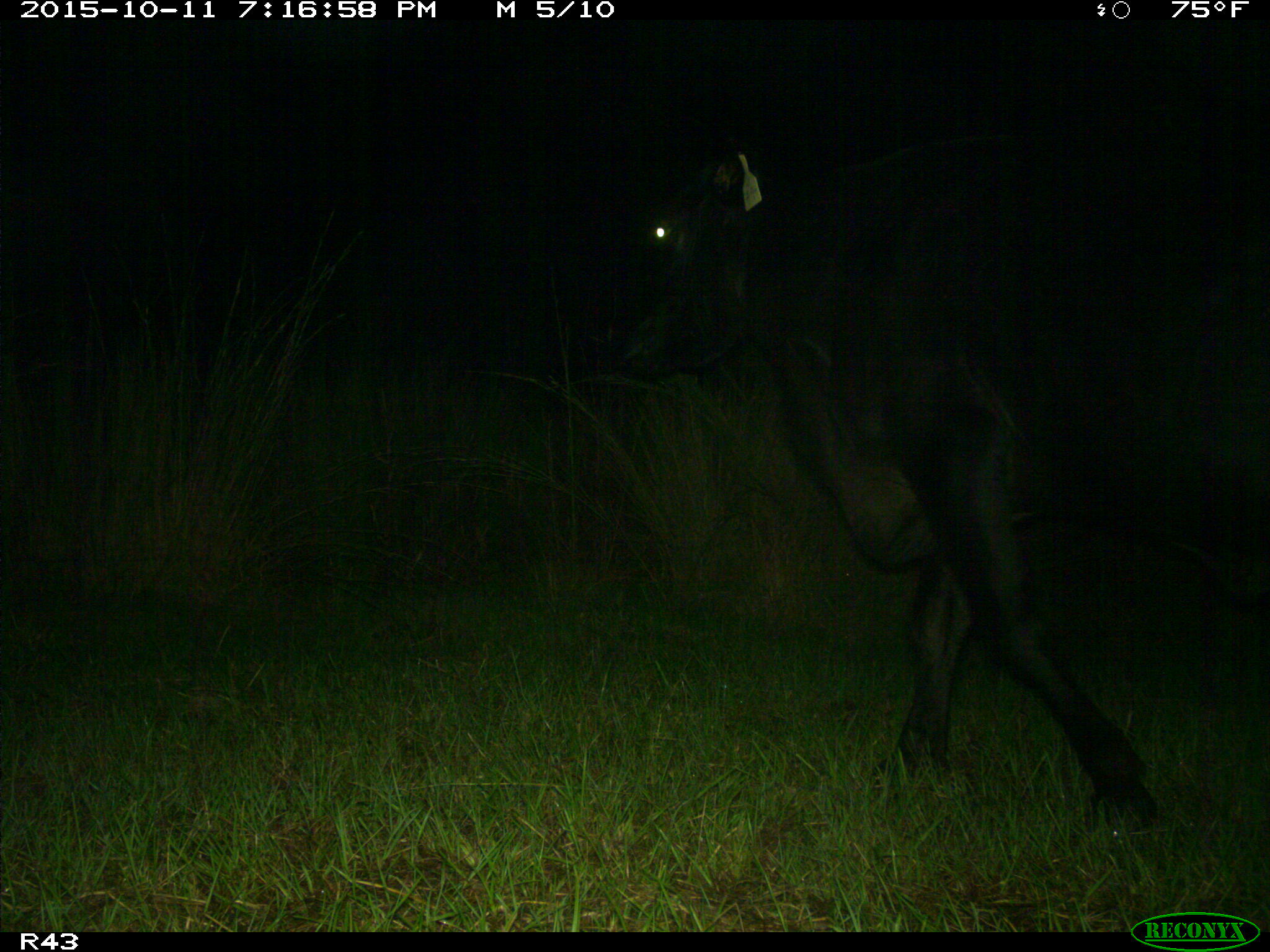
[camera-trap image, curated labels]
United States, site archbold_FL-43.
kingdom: Animalia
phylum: Chordata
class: Mammalia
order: Artiodactyla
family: Bovidae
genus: Bos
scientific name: Bos taurus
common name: domestic cow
Bos taurus (domestic cow).